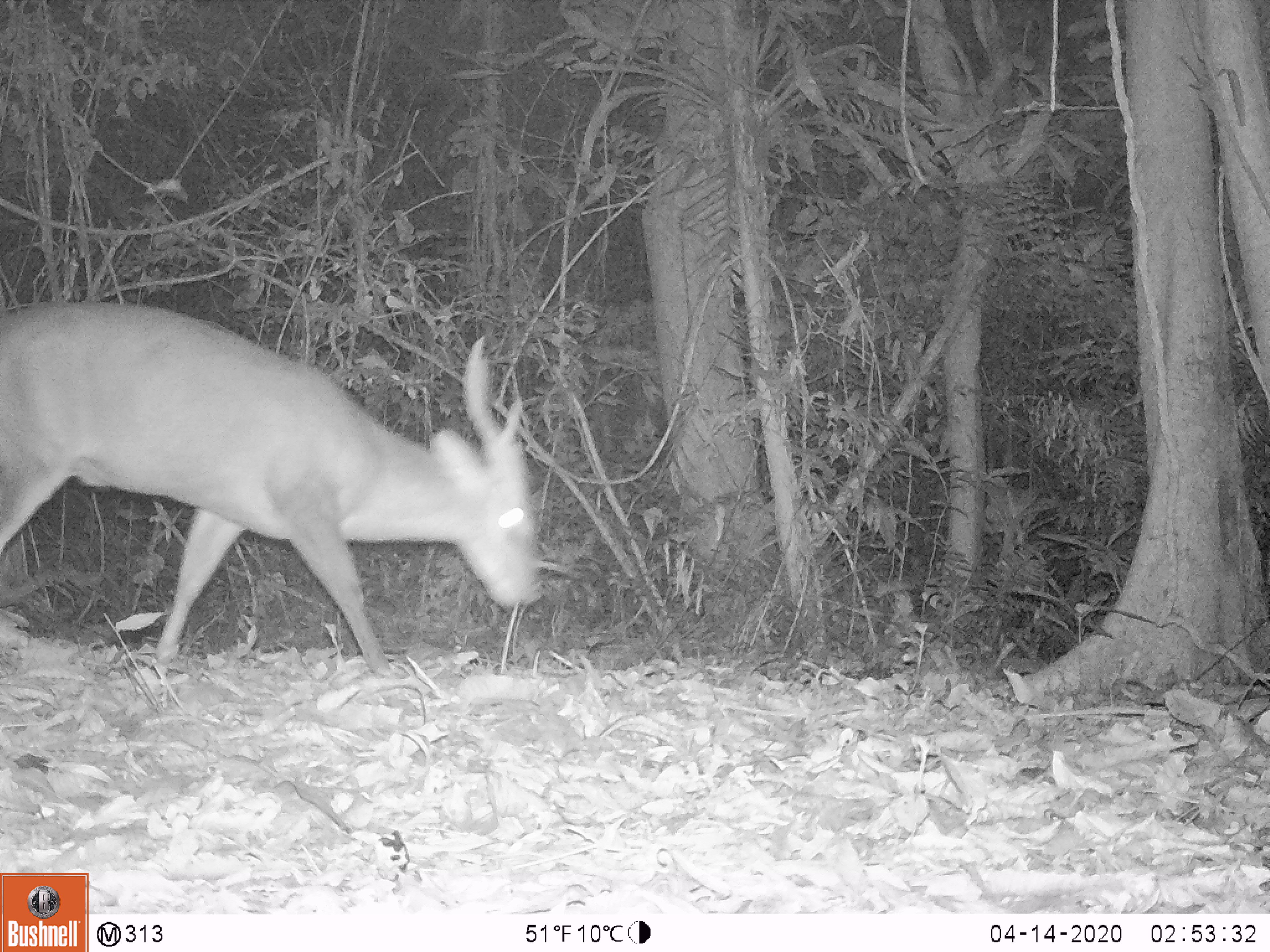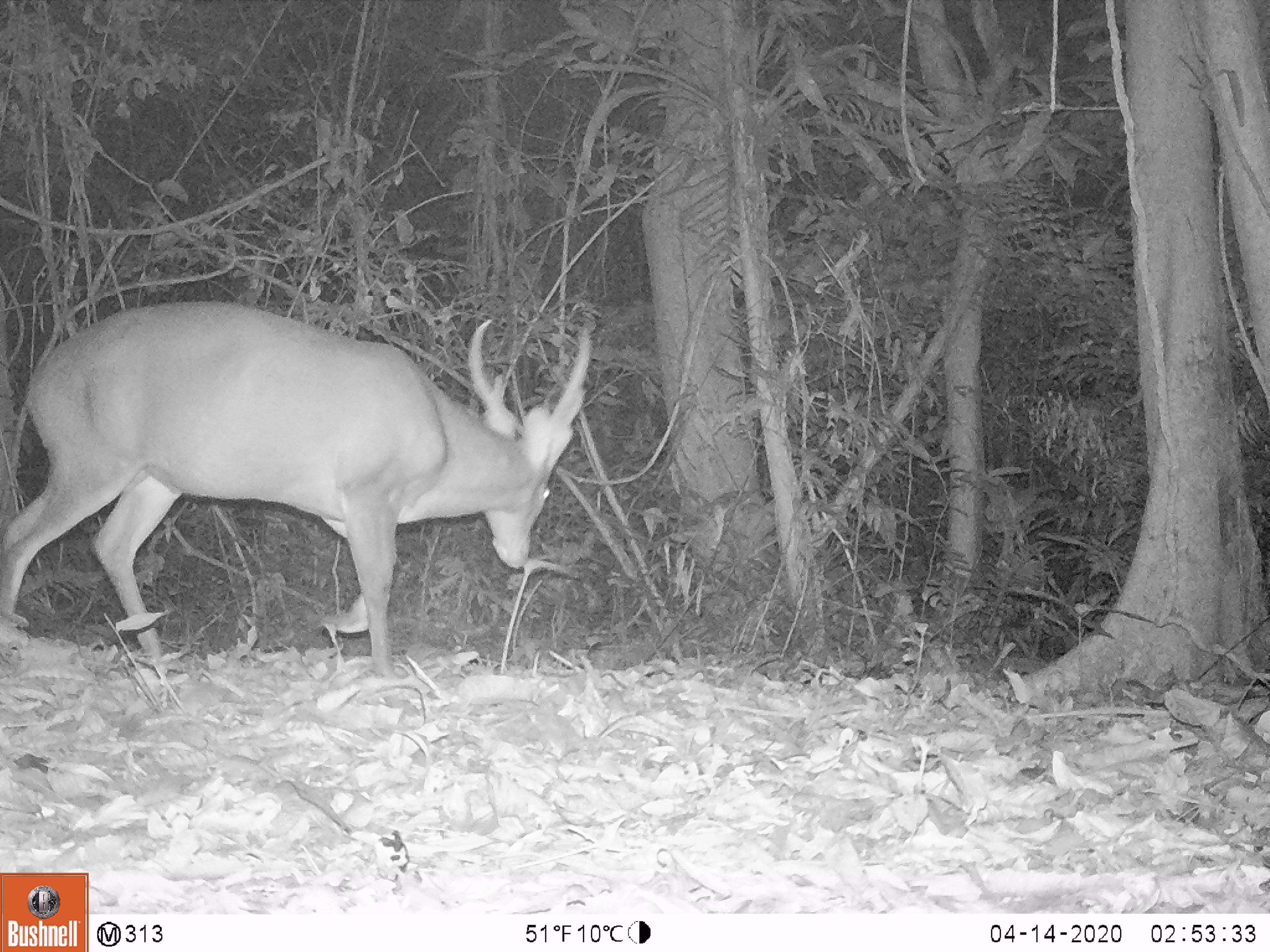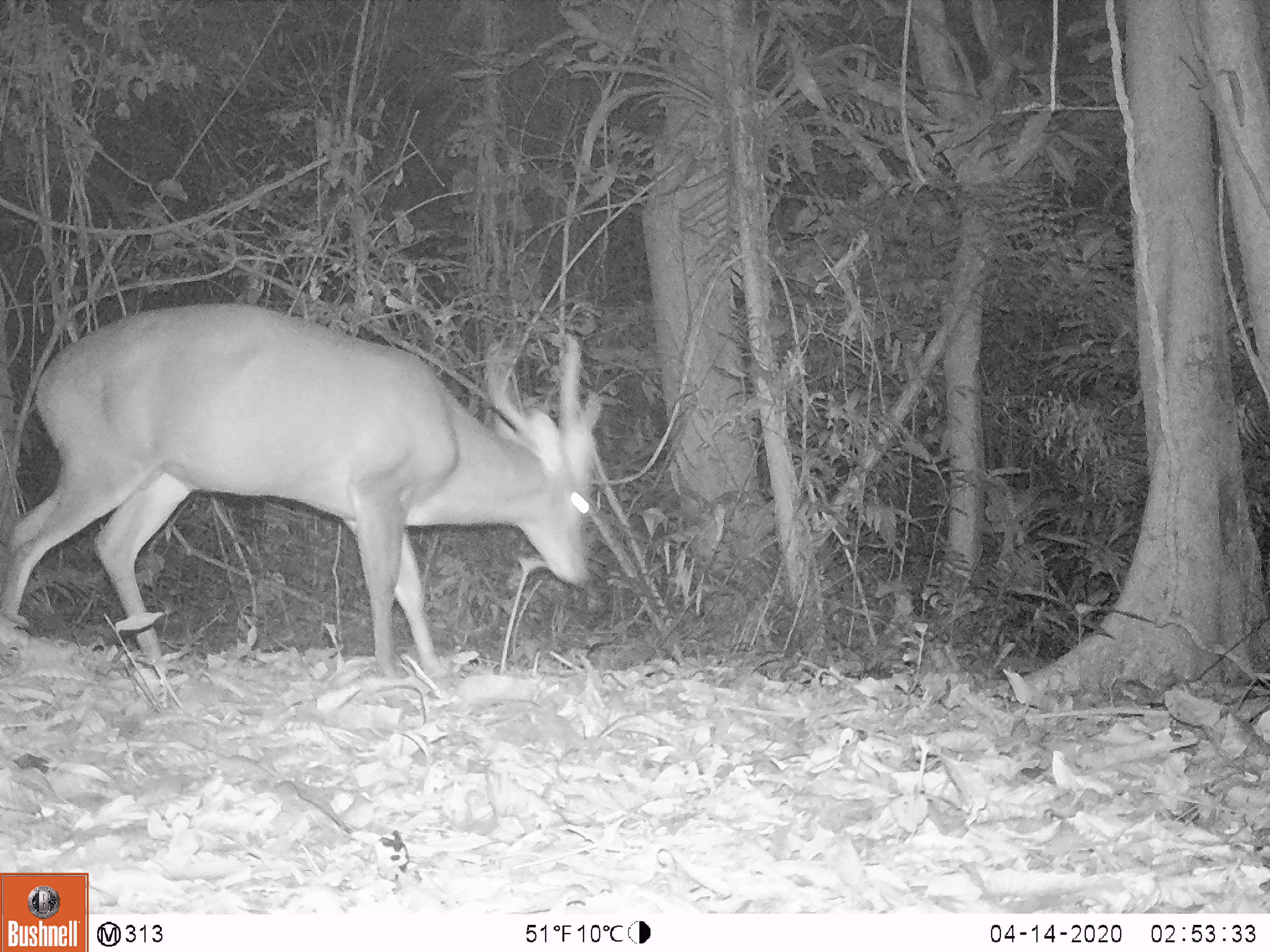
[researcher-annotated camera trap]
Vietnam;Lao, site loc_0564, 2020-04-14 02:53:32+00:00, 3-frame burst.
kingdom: Animalia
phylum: Chordata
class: Mammalia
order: Artiodactyla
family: Cervidae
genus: Muntiacus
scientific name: Muntiacus vuquangensis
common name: large-antlered muntjac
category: large antlered muntjac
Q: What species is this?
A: Large antlered muntjac (large-antlered muntjac) (Muntiacus vuquangensis).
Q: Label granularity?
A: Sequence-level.